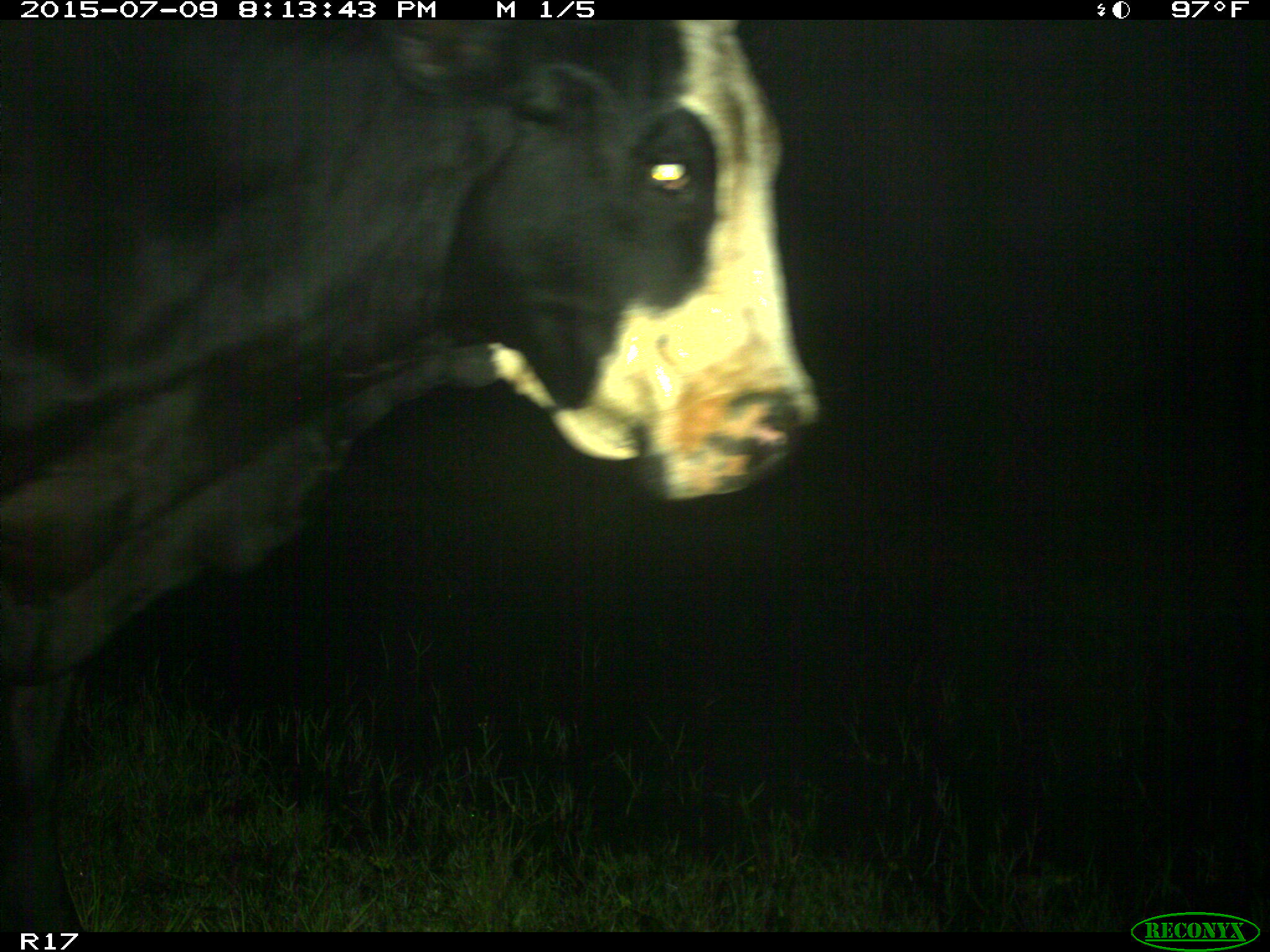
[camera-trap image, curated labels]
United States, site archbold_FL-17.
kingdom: Animalia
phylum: Chordata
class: Mammalia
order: Artiodactyla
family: Bovidae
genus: Bos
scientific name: Bos taurus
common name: domestic cow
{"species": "Bos taurus (domestic cow)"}